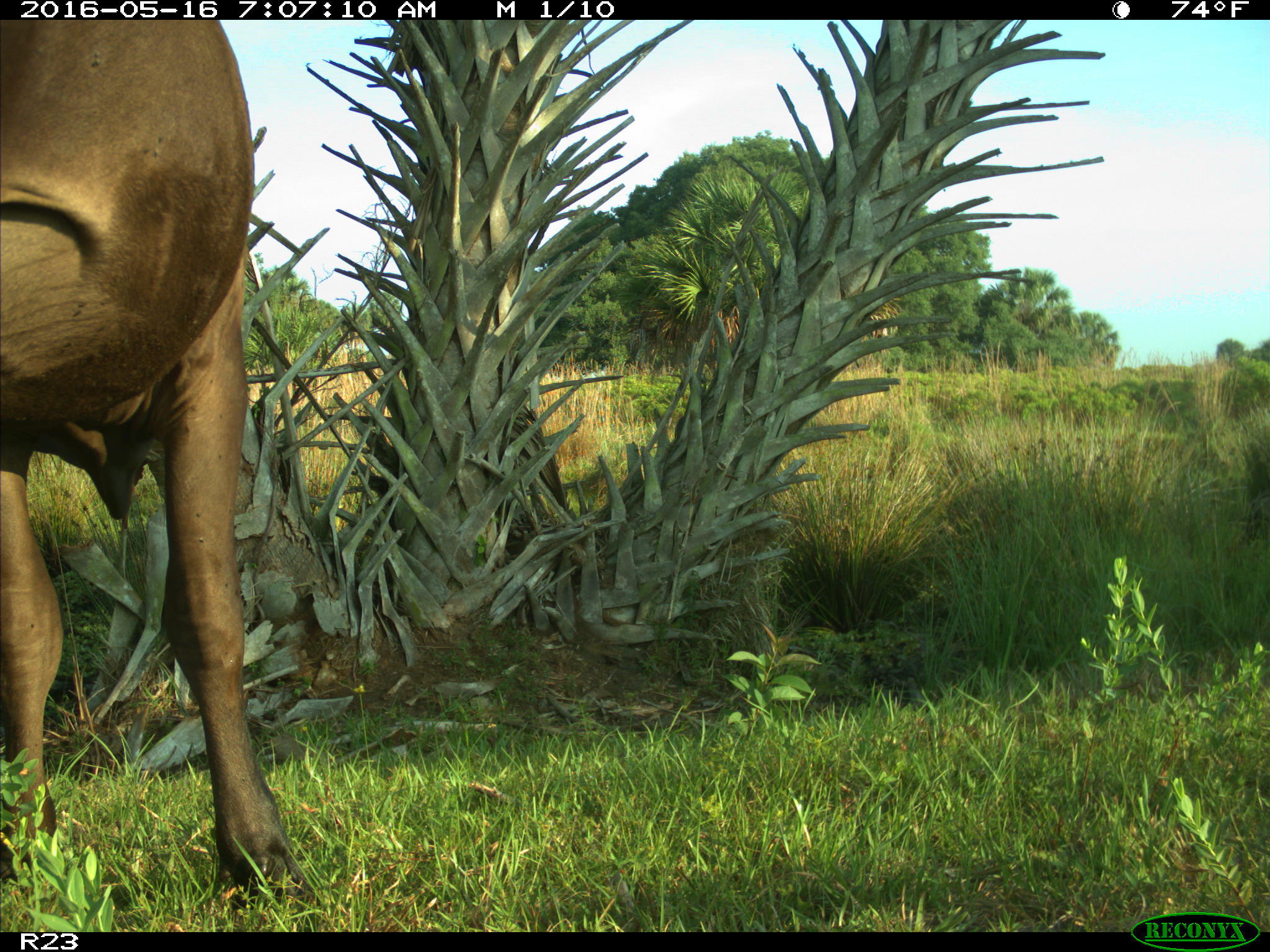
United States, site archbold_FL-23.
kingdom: Animalia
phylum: Chordata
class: Mammalia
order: Artiodactyla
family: Bovidae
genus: Bos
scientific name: Bos taurus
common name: domestic cow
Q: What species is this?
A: Bos taurus (domestic cow).